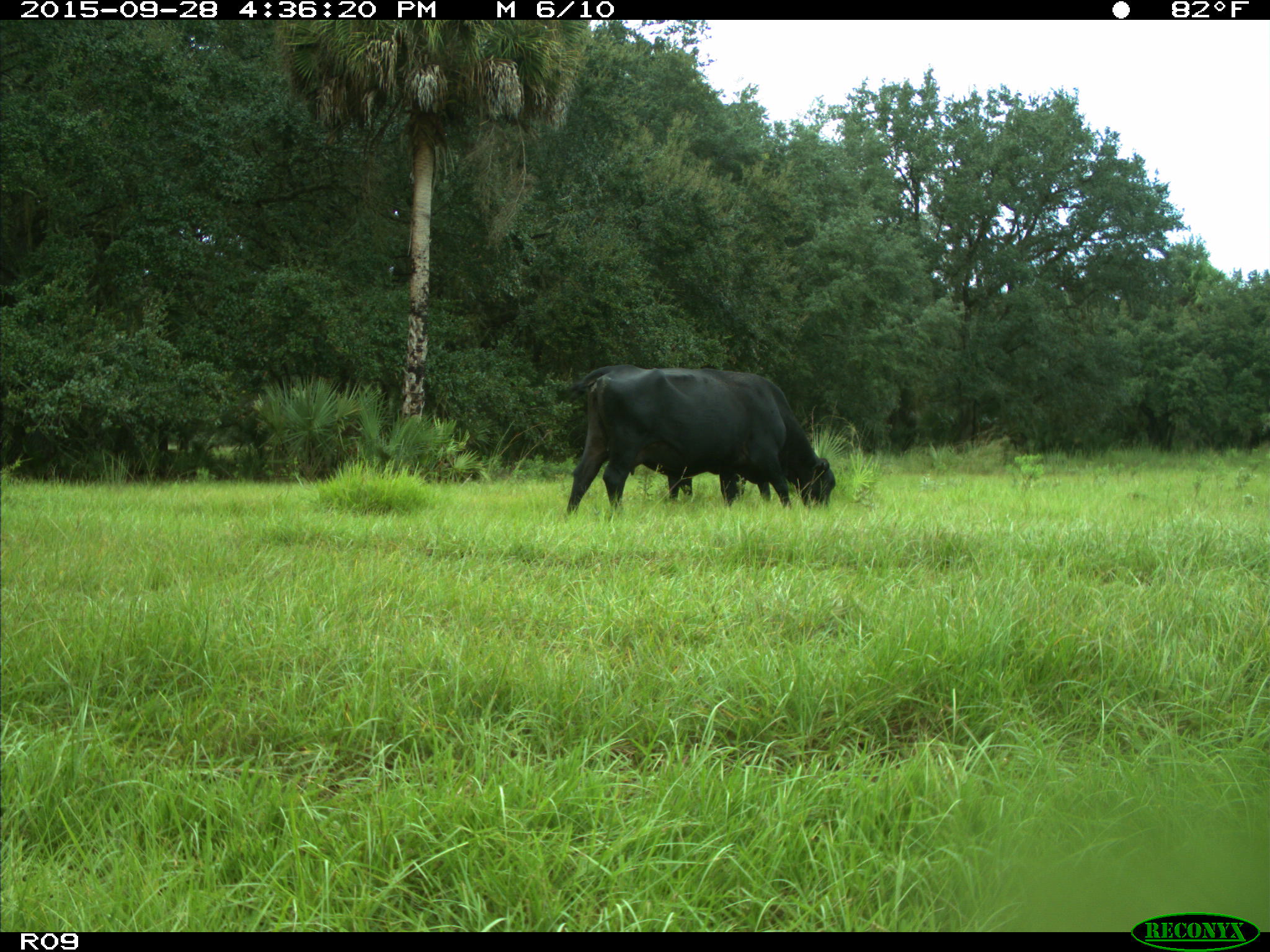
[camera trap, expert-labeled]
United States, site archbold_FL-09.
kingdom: Animalia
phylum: Chordata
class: Mammalia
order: Artiodactyla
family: Bovidae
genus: Bos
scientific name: Bos taurus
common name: domestic cow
Bos taurus (domestic cow).